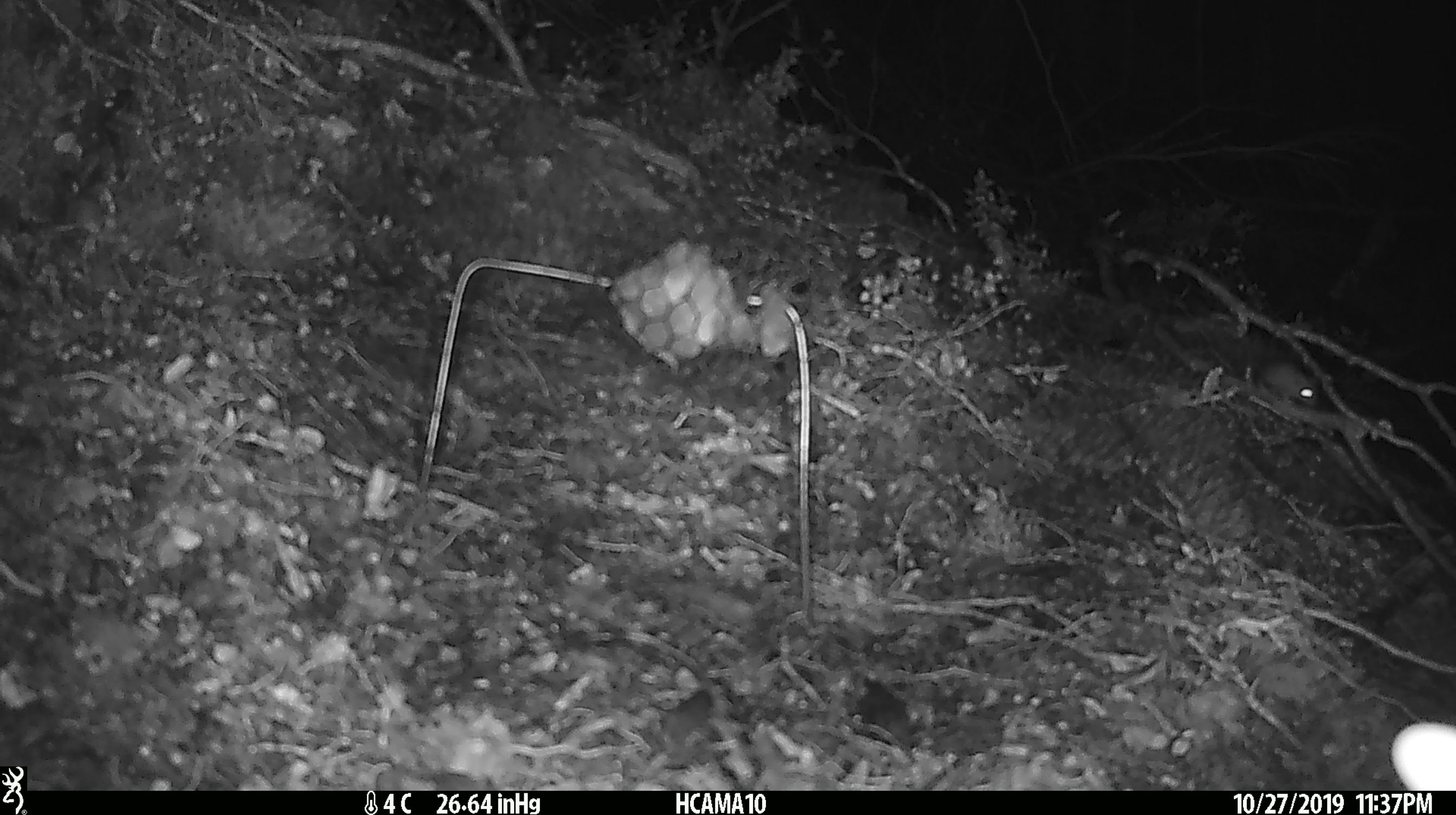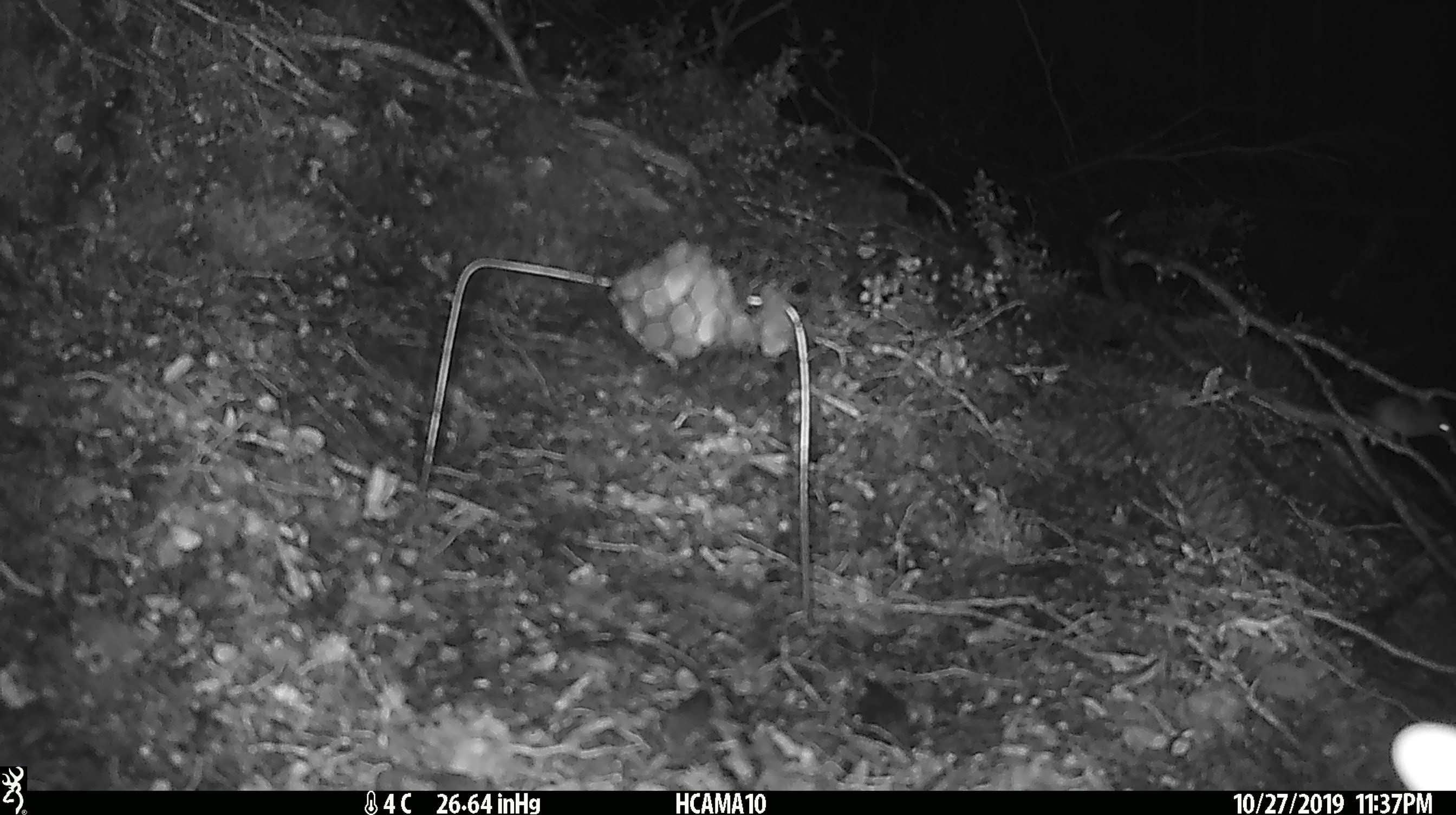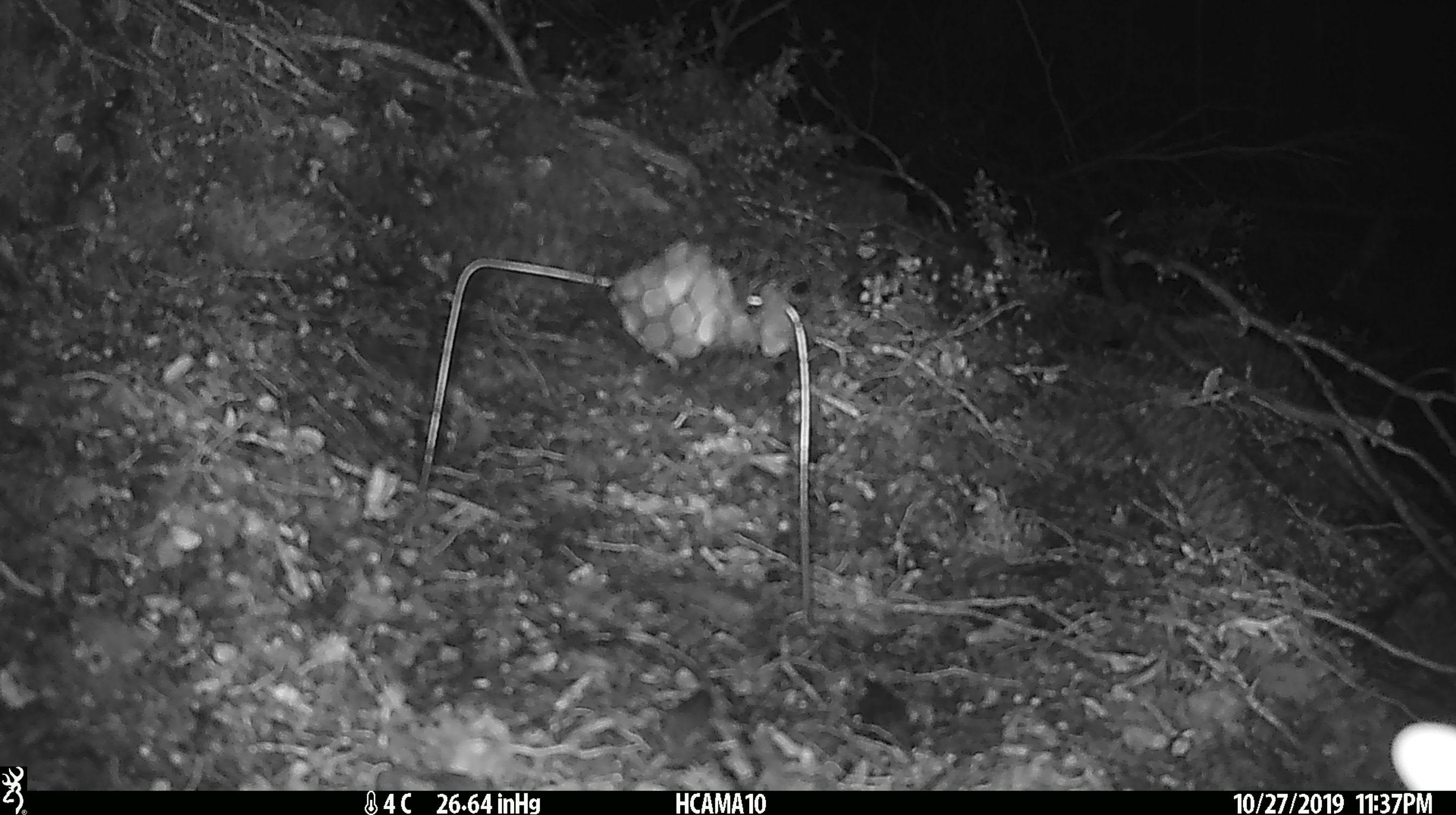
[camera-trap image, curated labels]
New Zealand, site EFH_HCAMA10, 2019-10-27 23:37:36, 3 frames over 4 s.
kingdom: Animalia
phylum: Chordata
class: Mammalia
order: Rodentia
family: Muridae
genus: Mus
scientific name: Mus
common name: mouse